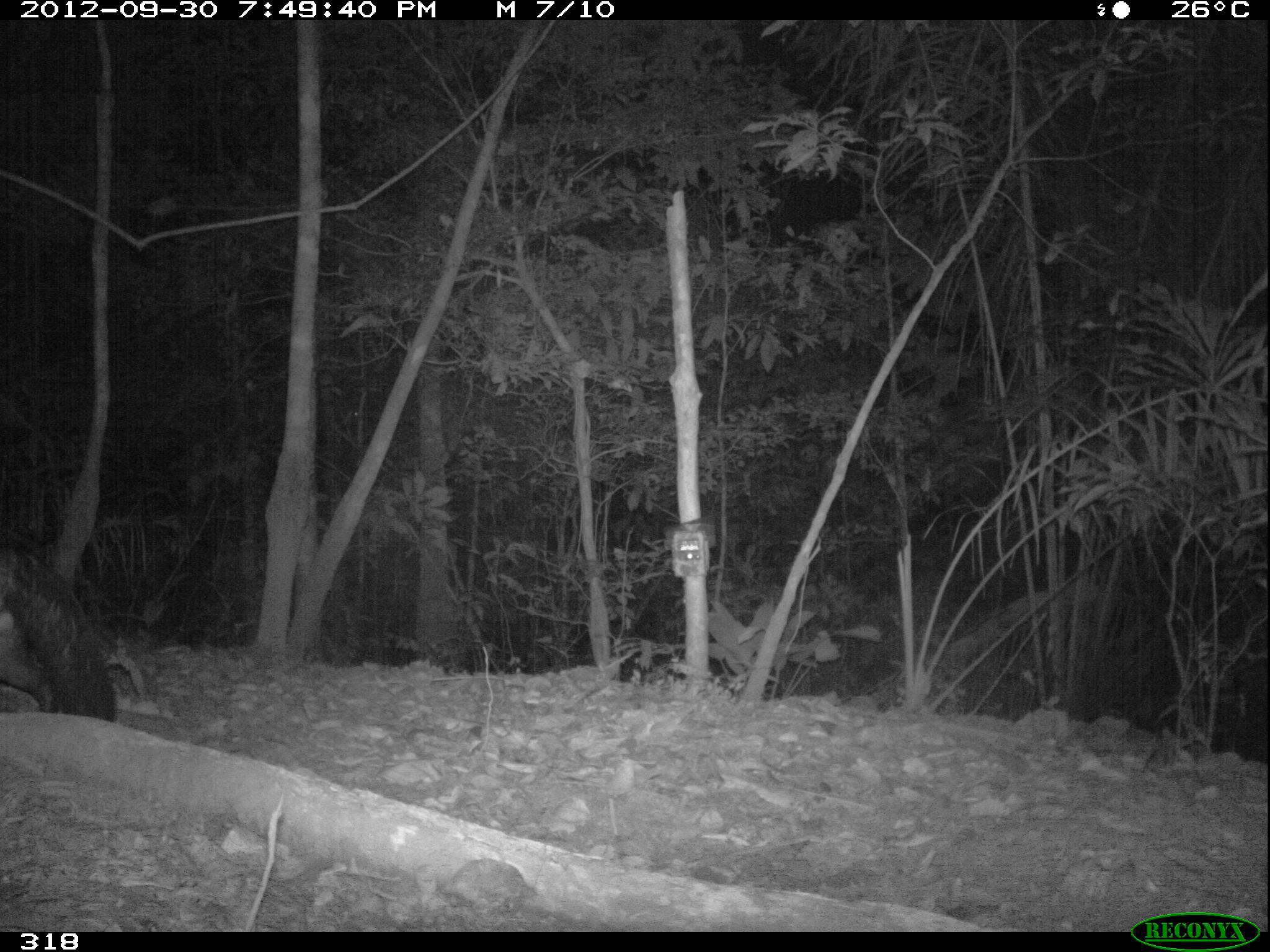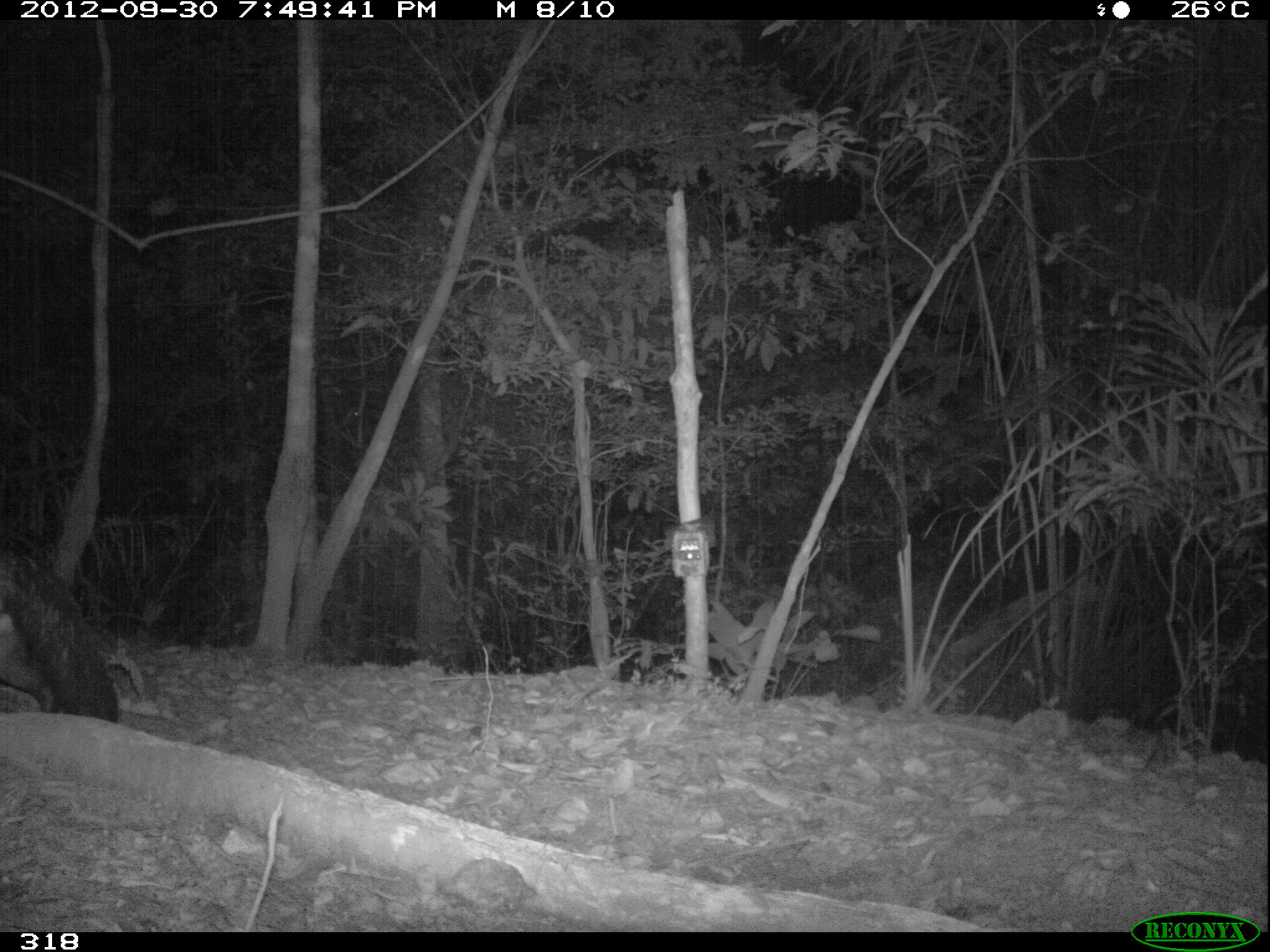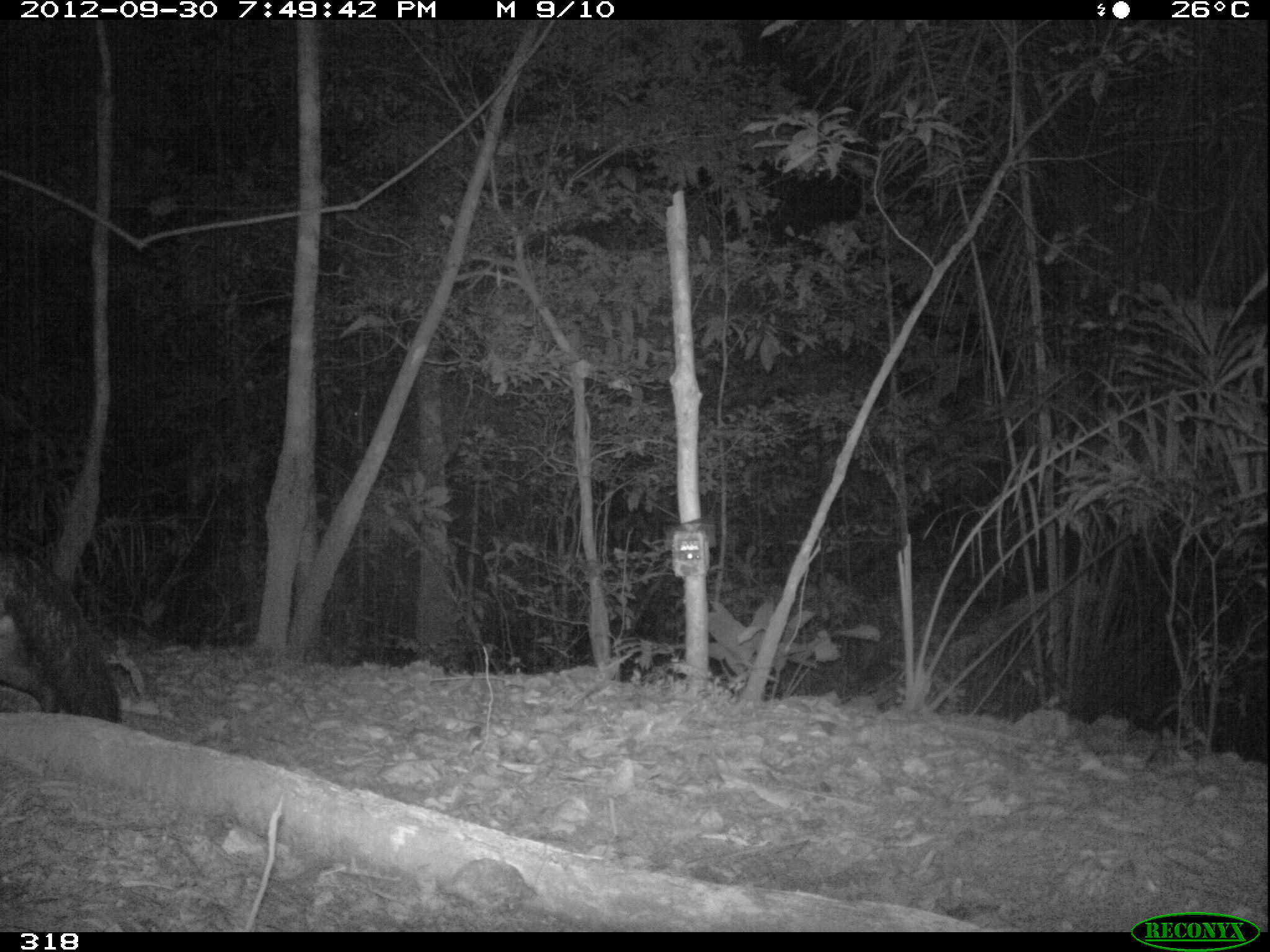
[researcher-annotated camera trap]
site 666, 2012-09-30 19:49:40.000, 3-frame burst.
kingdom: Animalia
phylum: Chordata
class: Mammalia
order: Carnivora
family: Canidae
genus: Atelocynus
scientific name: Atelocynus microtis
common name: short-eared dog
Atelocynus microtis (short-eared dog).